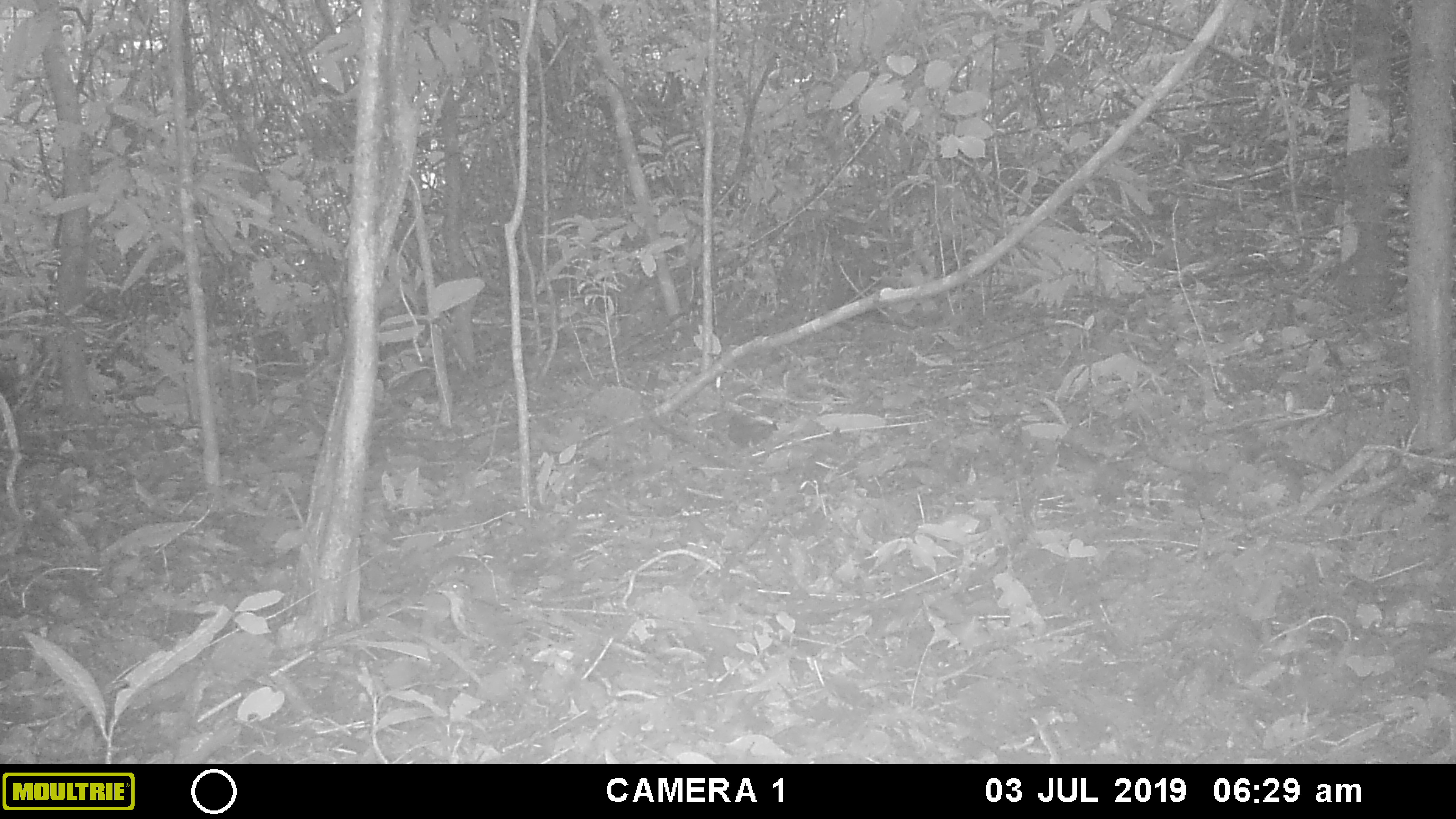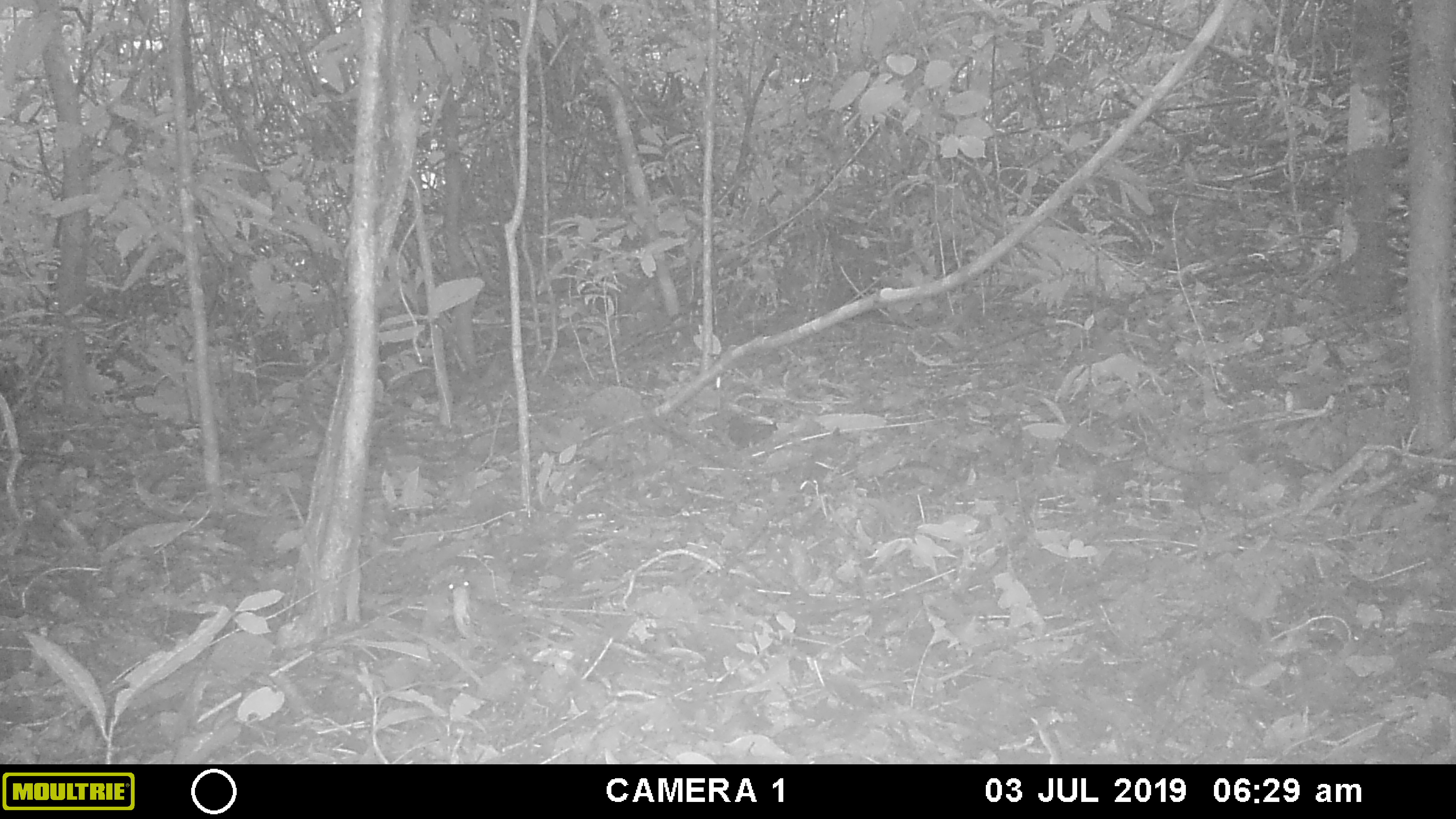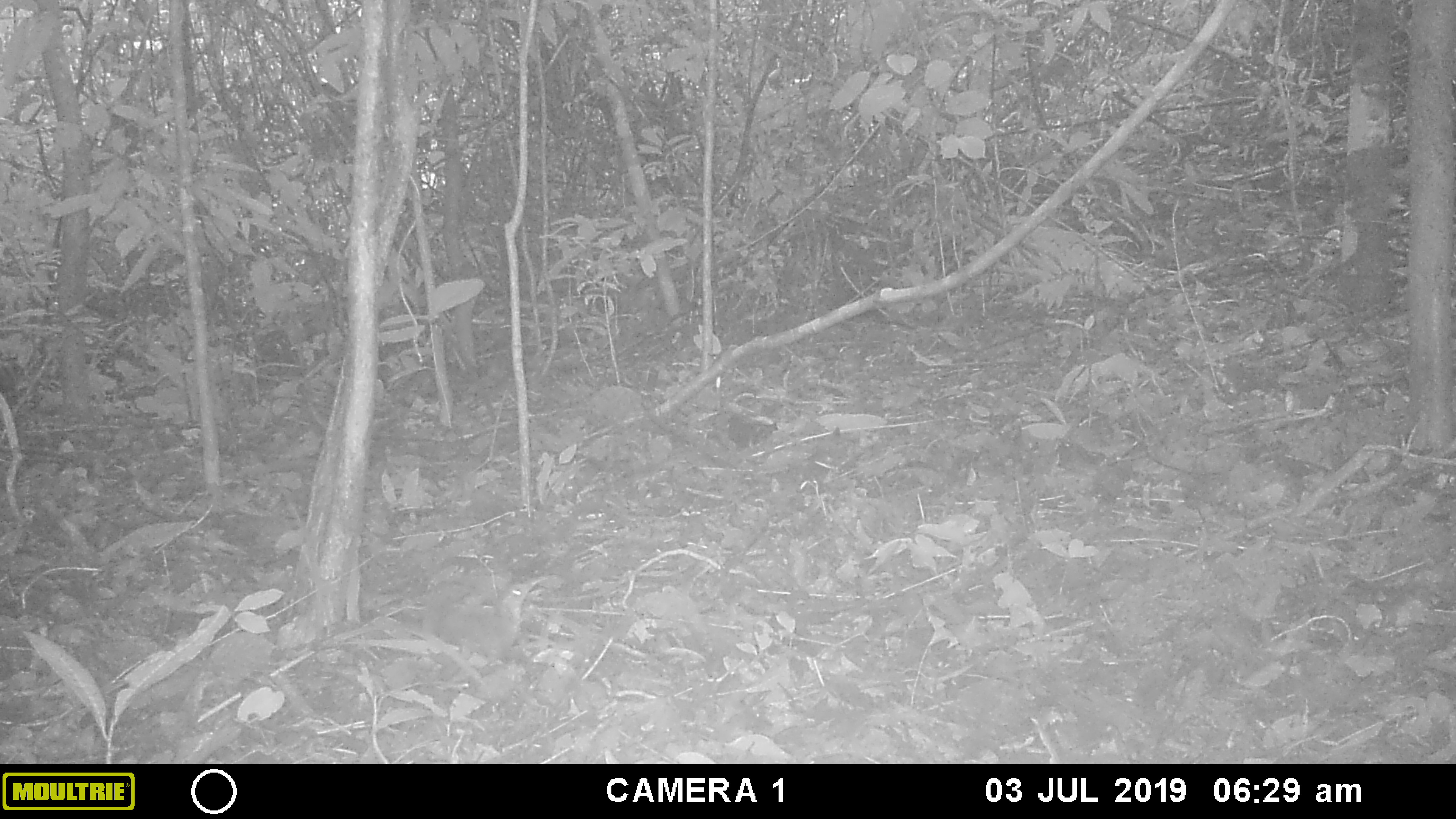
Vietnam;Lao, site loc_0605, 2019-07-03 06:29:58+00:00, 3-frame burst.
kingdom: Animalia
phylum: Chordata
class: Aves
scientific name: Aves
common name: bird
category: unidentified bird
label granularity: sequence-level